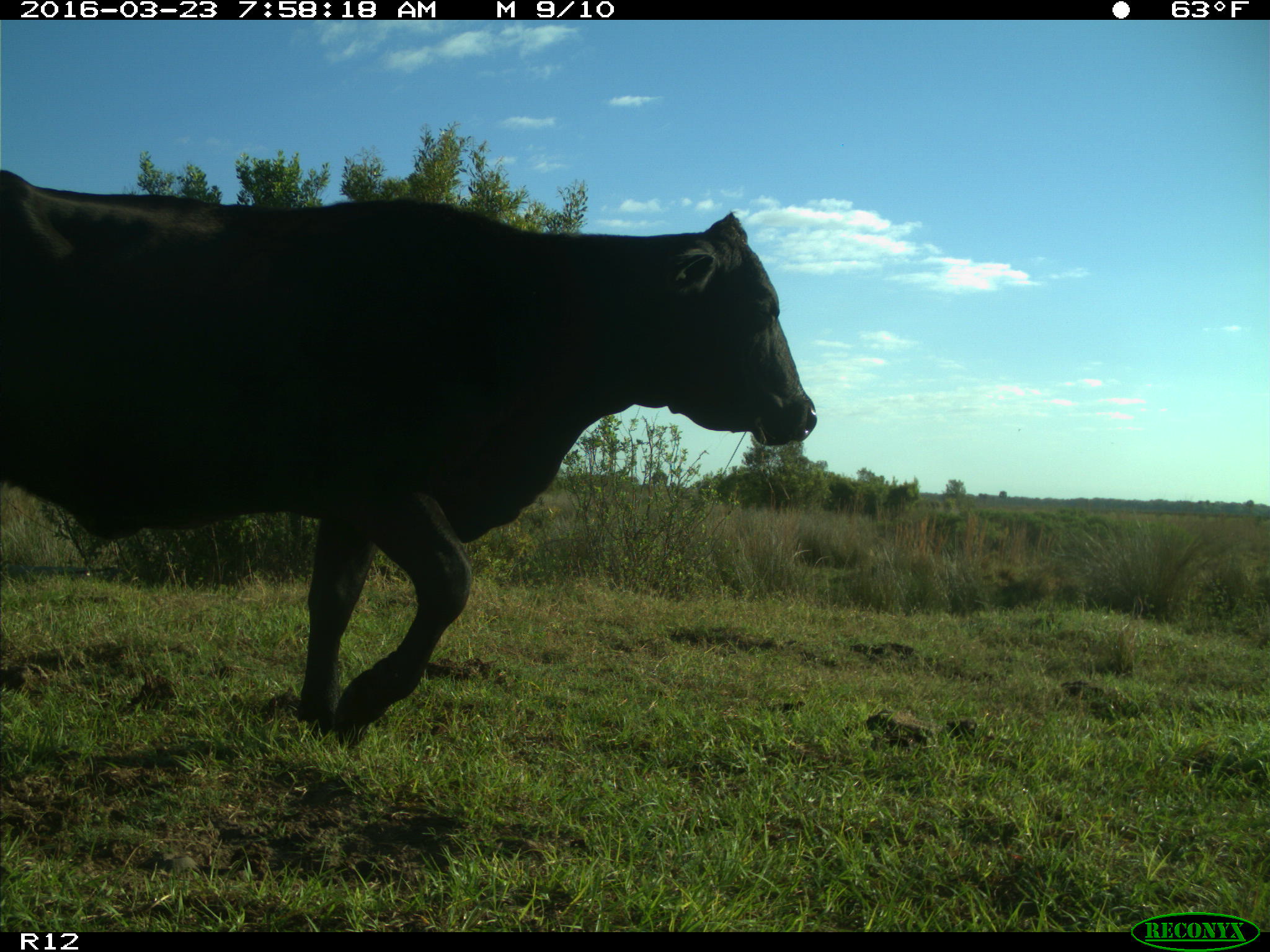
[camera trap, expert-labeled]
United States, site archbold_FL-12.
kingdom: Animalia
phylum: Chordata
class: Mammalia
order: Artiodactyla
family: Bovidae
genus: Bos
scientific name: Bos taurus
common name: domestic cow